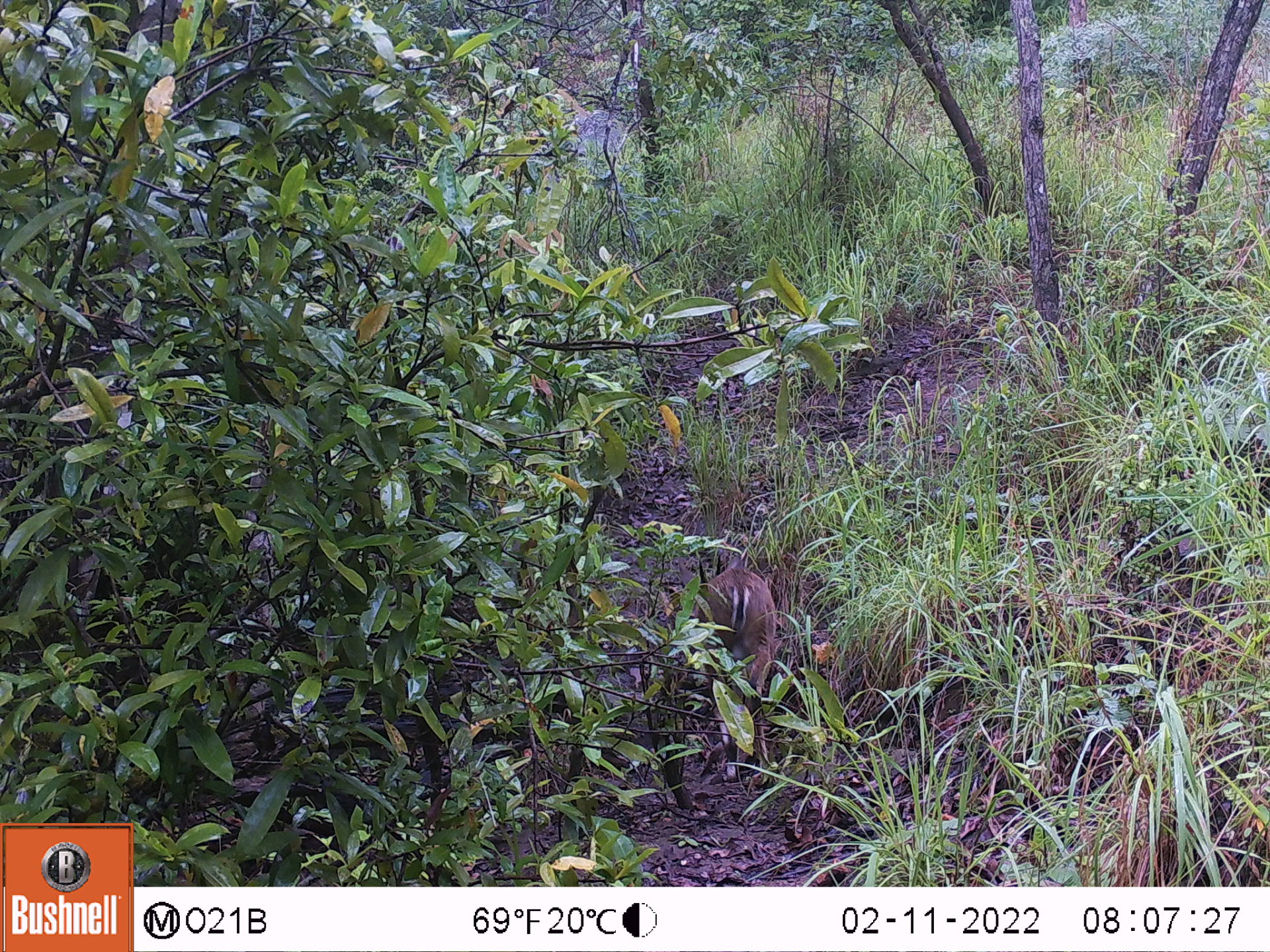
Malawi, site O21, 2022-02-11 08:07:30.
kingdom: Animalia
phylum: Chordata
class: Mammalia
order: Artiodactyla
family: Bovidae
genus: Sylvicapra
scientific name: Sylvicapra grimmia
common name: common duiker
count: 1